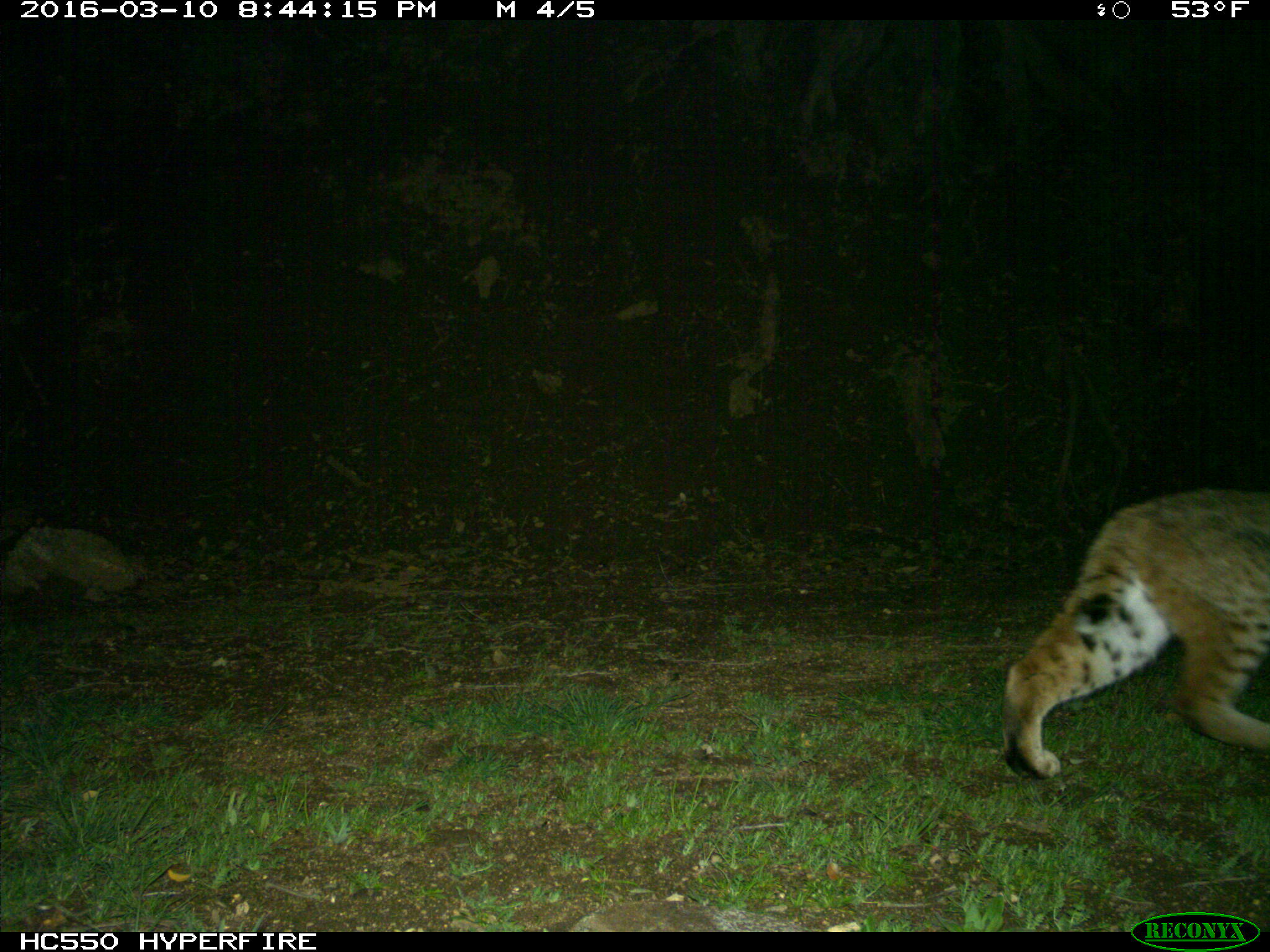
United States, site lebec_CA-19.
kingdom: Animalia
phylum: Chordata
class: Mammalia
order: Carnivora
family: Felidae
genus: Lynx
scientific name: Lynx rufus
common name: bobcat